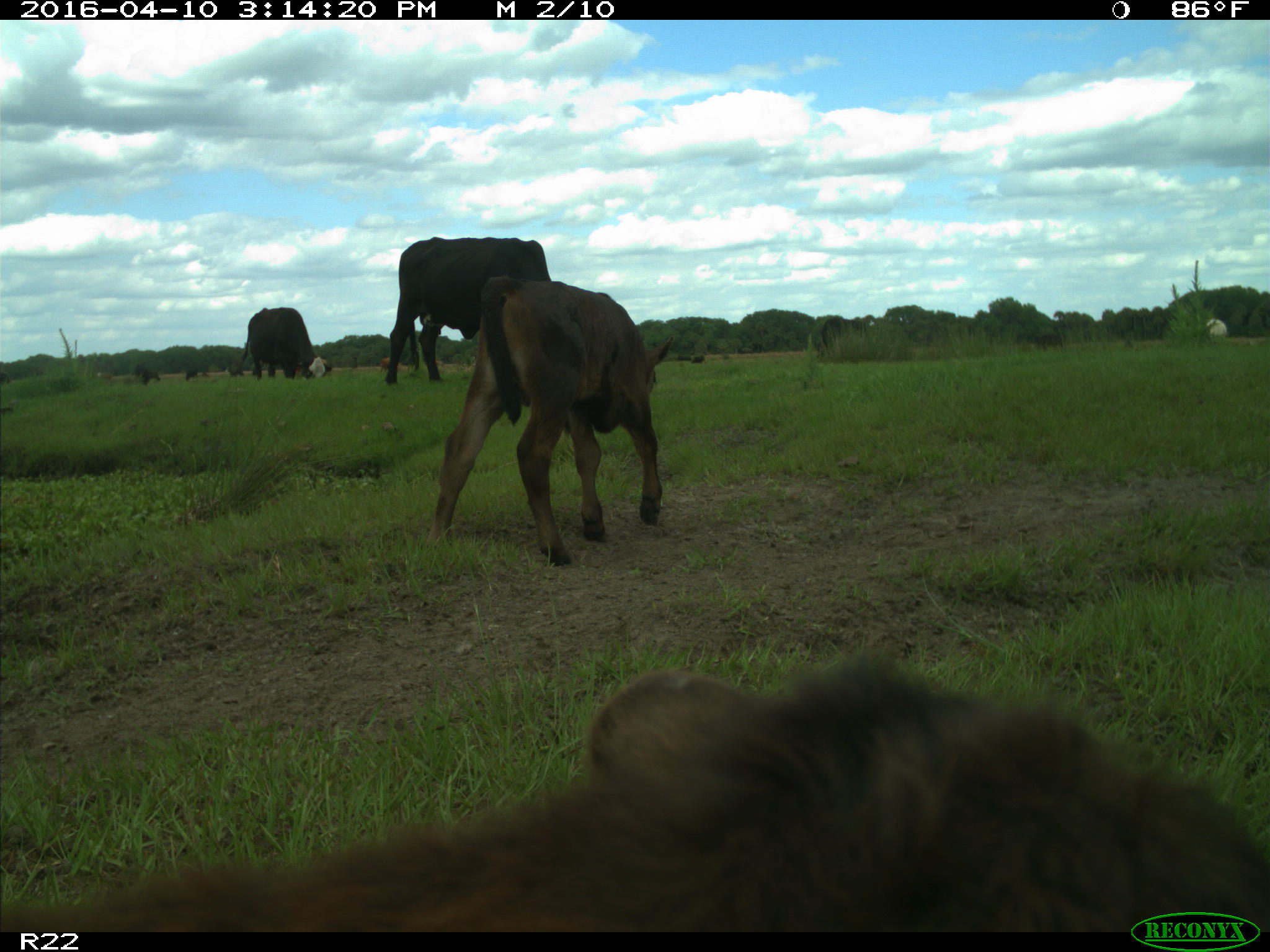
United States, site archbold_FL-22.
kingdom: Animalia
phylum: Chordata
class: Mammalia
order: Artiodactyla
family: Bovidae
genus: Bos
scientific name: Bos taurus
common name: domestic cow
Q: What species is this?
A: Bos taurus (domestic cow).